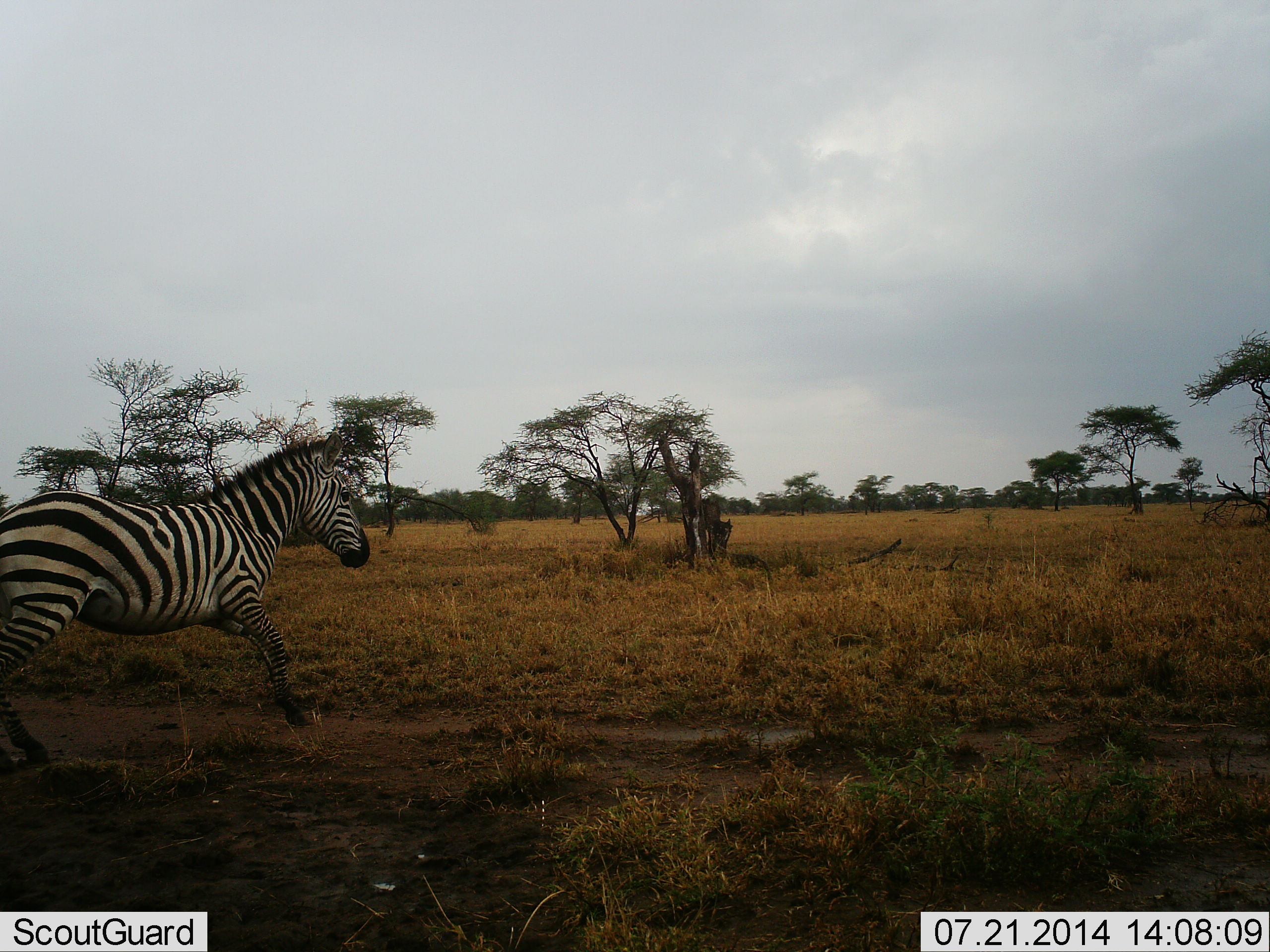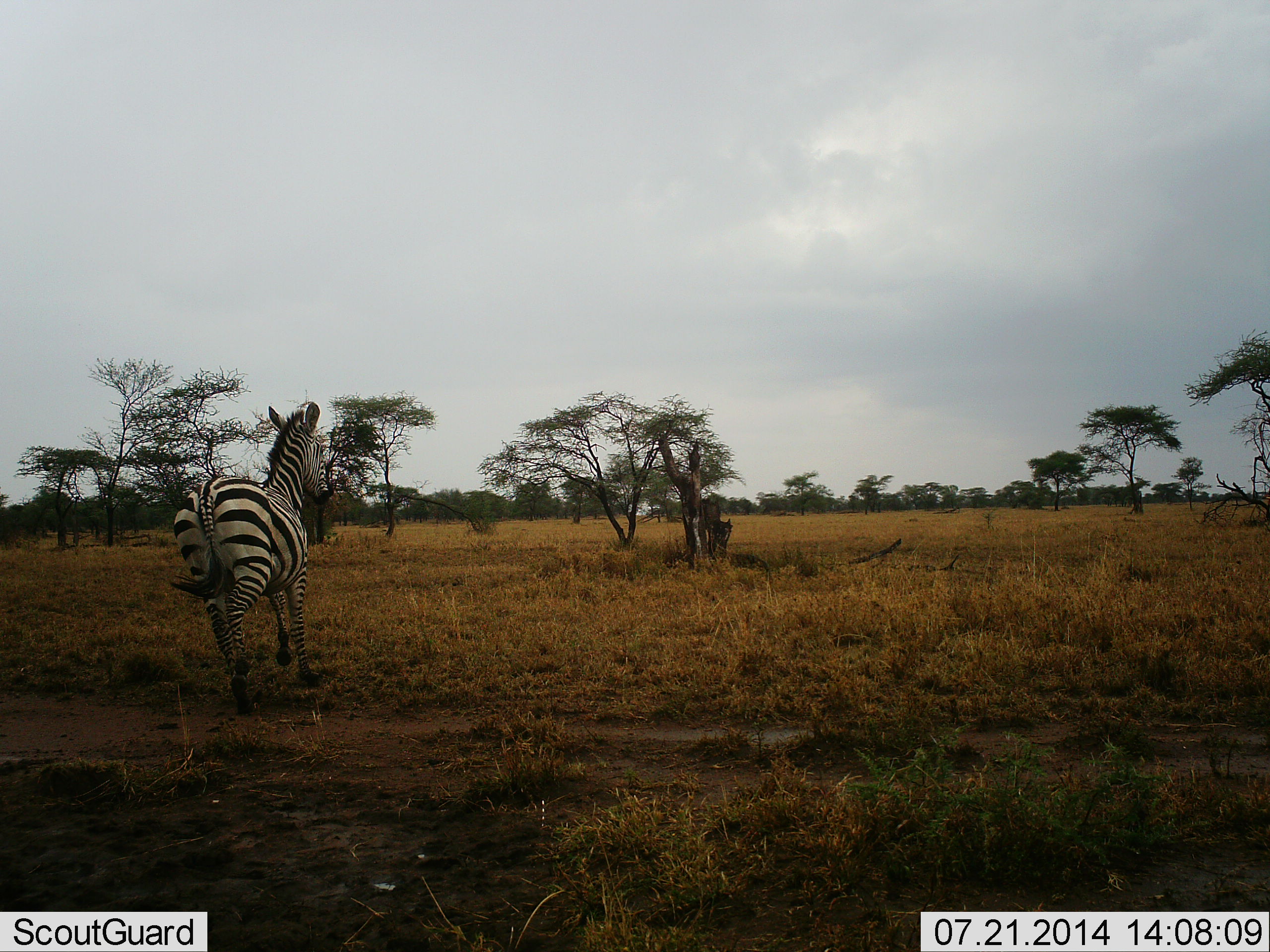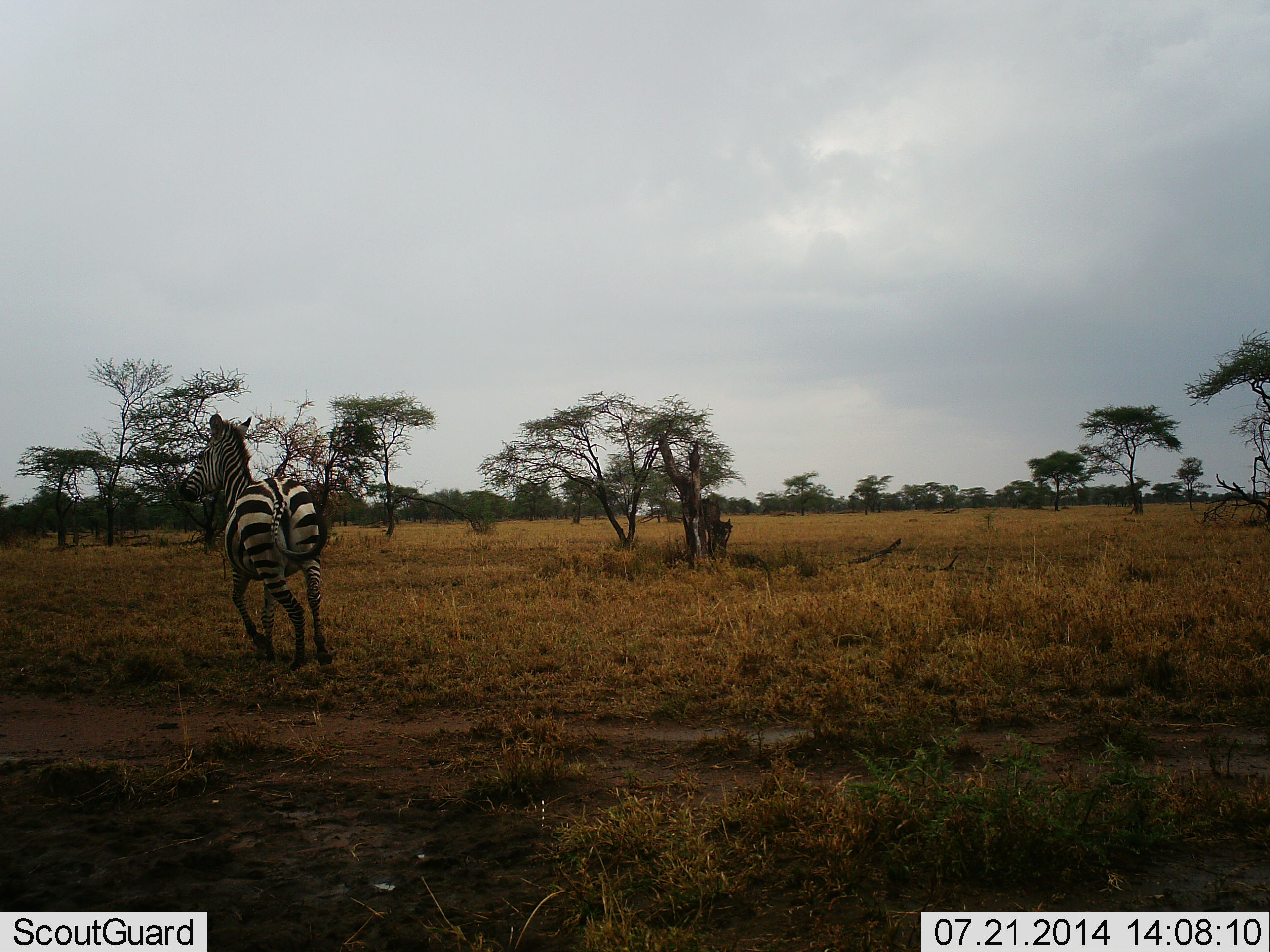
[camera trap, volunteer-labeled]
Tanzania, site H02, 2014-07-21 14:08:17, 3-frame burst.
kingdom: Animalia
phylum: Chordata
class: Mammalia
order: Perissodactyla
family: Equidae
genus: Equus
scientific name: Equus quagga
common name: plains zebra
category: zebra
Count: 1.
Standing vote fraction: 0%.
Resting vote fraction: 0%.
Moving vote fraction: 100%.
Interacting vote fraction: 10%.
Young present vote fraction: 0%.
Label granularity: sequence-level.